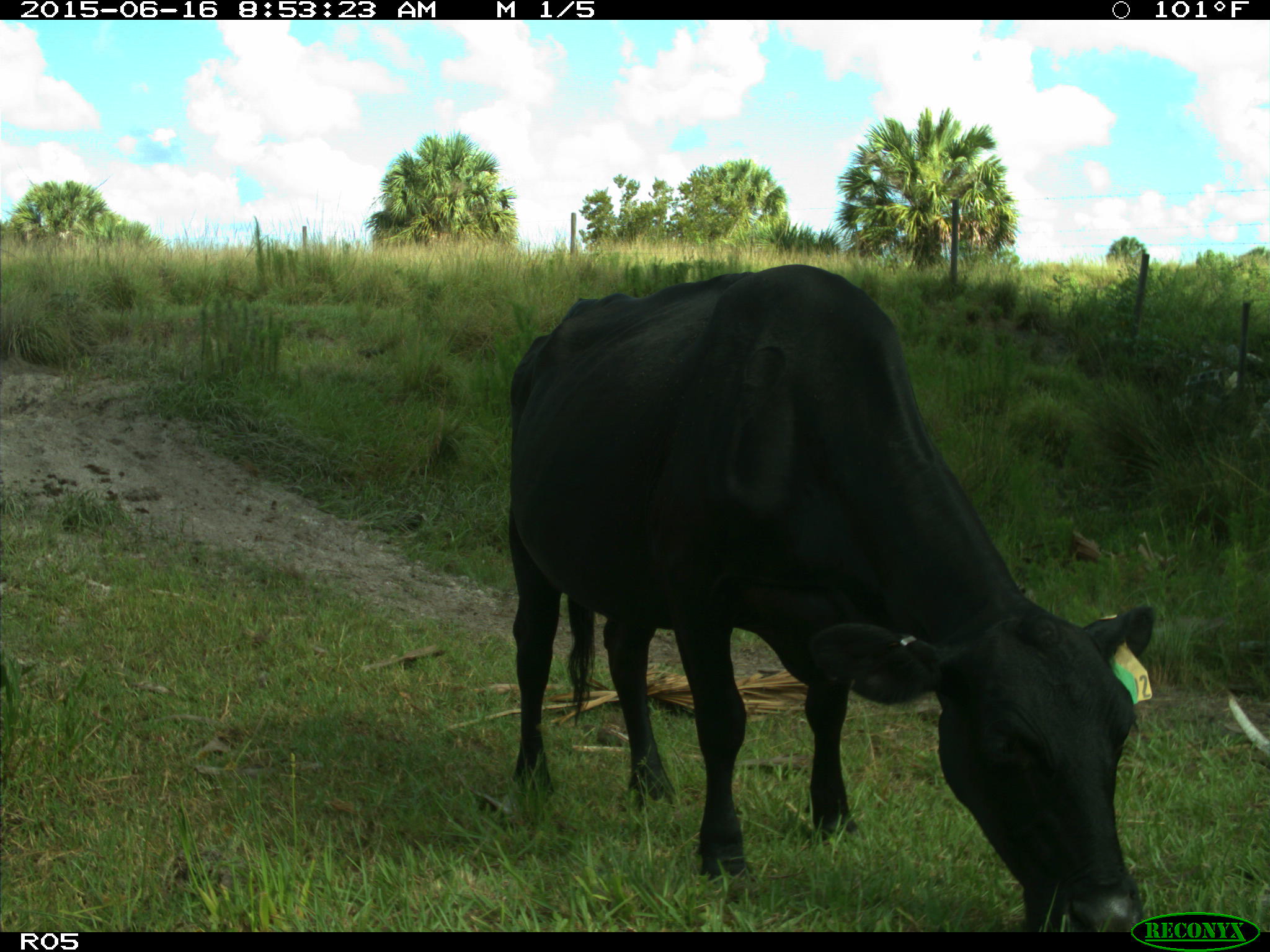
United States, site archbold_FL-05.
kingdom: Animalia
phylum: Chordata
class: Mammalia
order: Artiodactyla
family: Bovidae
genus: Bos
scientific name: Bos taurus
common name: domestic cow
Bos taurus (domestic cow).